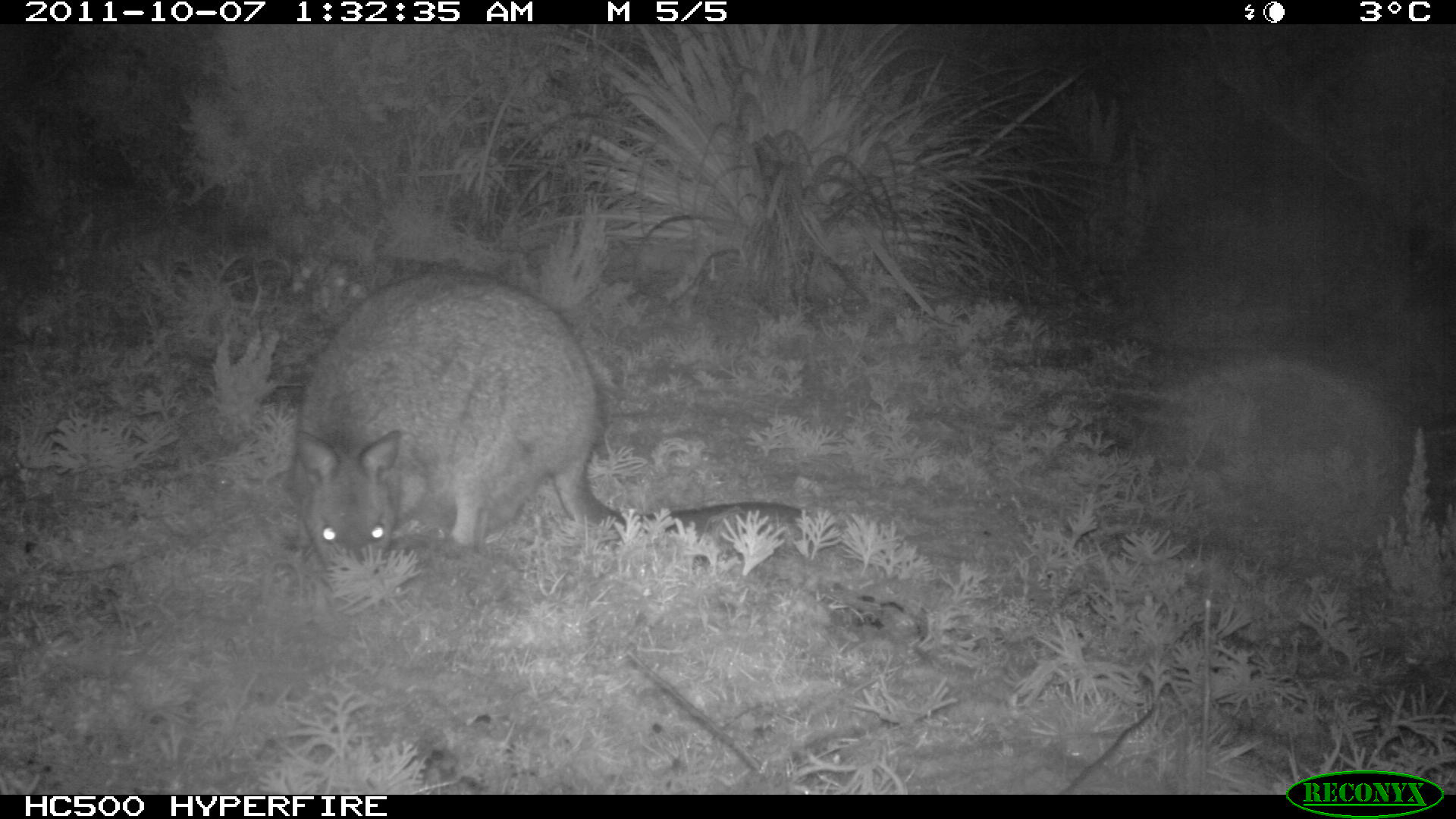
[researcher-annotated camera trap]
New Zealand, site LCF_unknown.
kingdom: Animalia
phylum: Chordata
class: Mammalia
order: Diprotodontia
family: Macropodidae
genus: Notamacropus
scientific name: Notamacropus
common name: wallaby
Wallaby (Notamacropus).